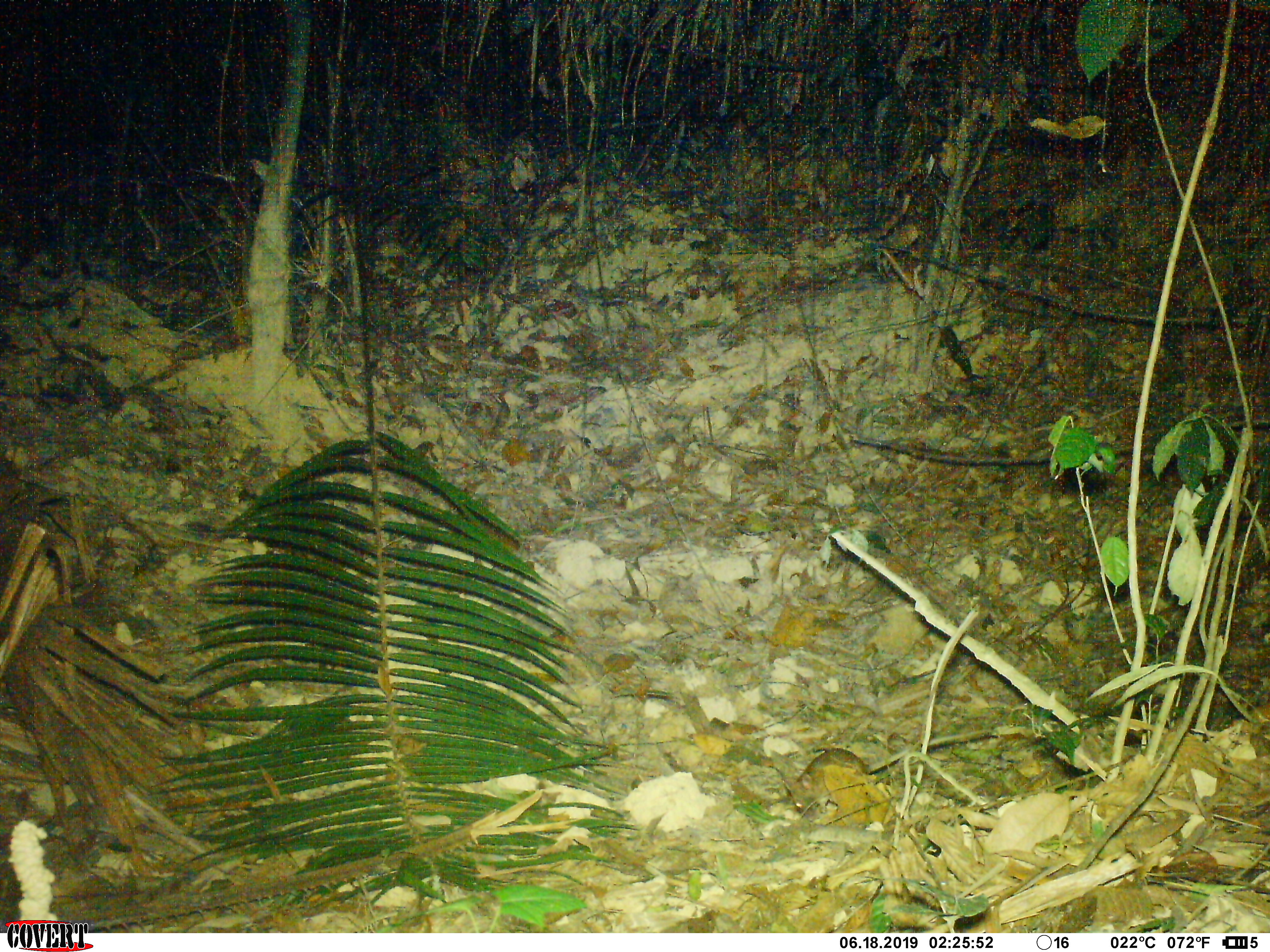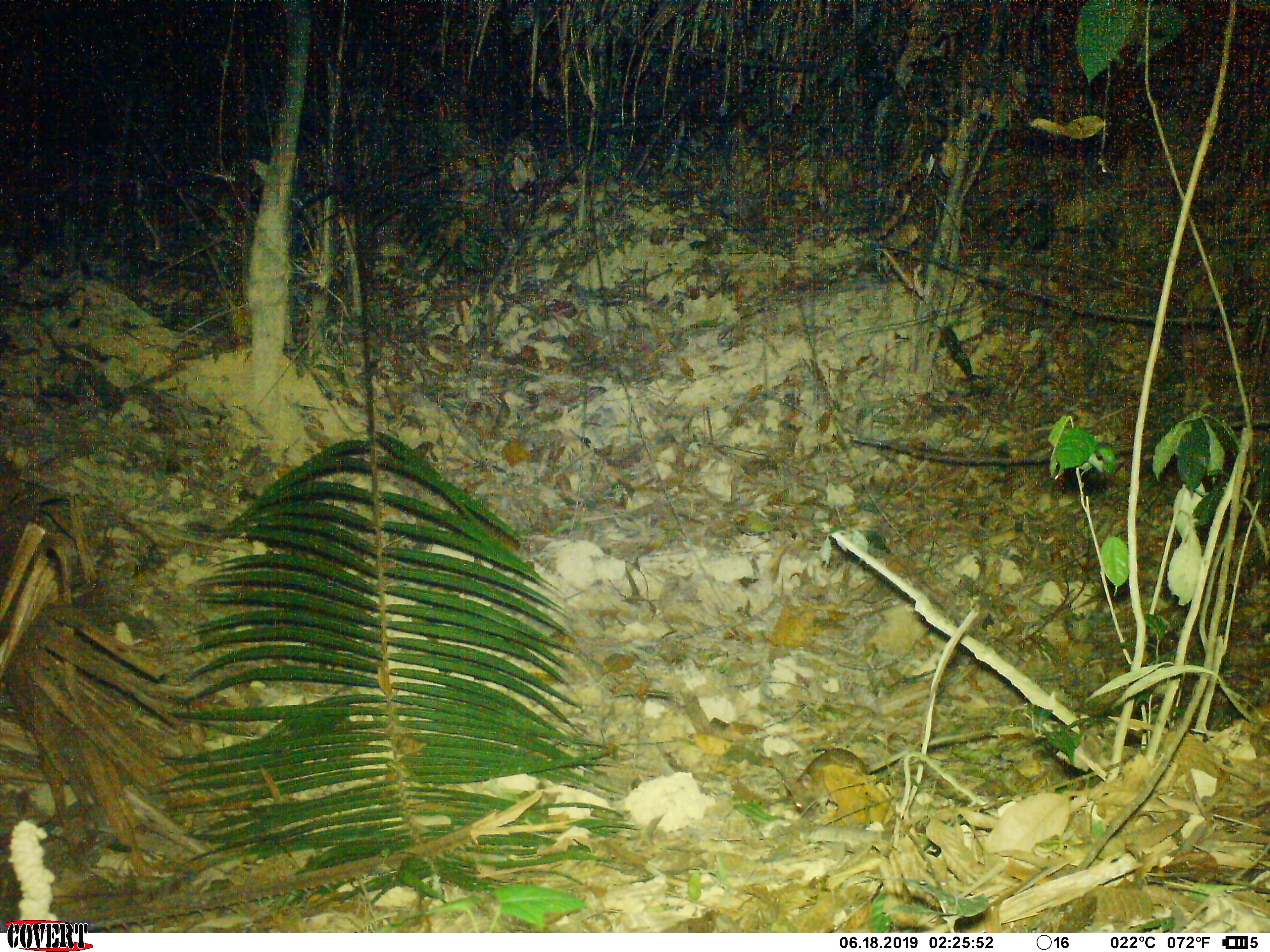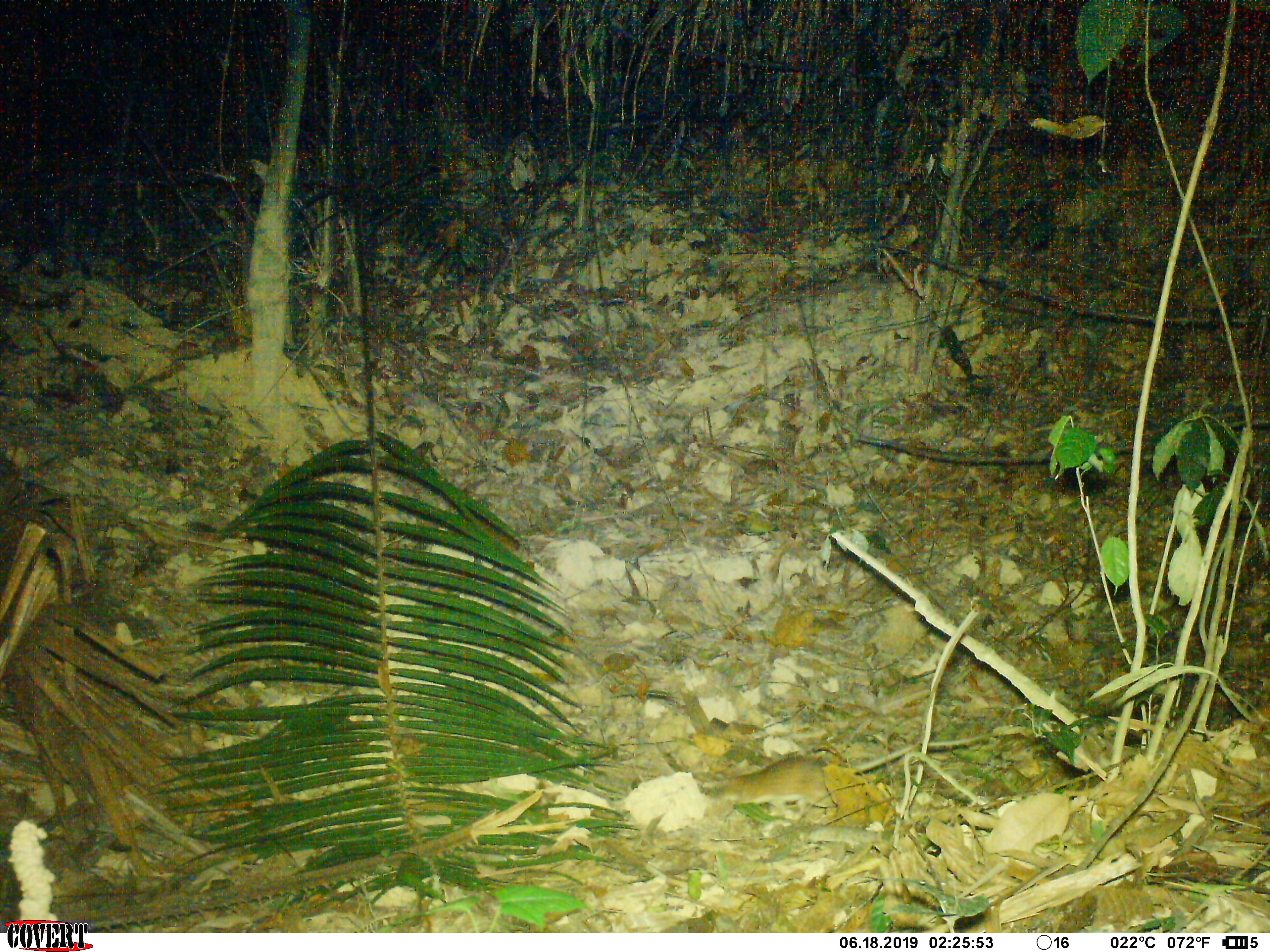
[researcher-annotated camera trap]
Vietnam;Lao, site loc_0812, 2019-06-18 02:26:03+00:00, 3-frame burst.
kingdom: Animalia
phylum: Chordata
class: Mammalia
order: Rodentia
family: Muridae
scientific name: Muridae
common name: old-world mice and rats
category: unidentified murid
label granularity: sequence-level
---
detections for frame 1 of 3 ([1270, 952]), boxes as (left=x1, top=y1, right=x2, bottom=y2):
unidentified murid: (left=781, top=729, right=987, bottom=811)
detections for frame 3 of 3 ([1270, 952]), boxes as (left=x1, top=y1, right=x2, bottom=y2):
unidentified murid: (left=705, top=731, right=996, bottom=811)